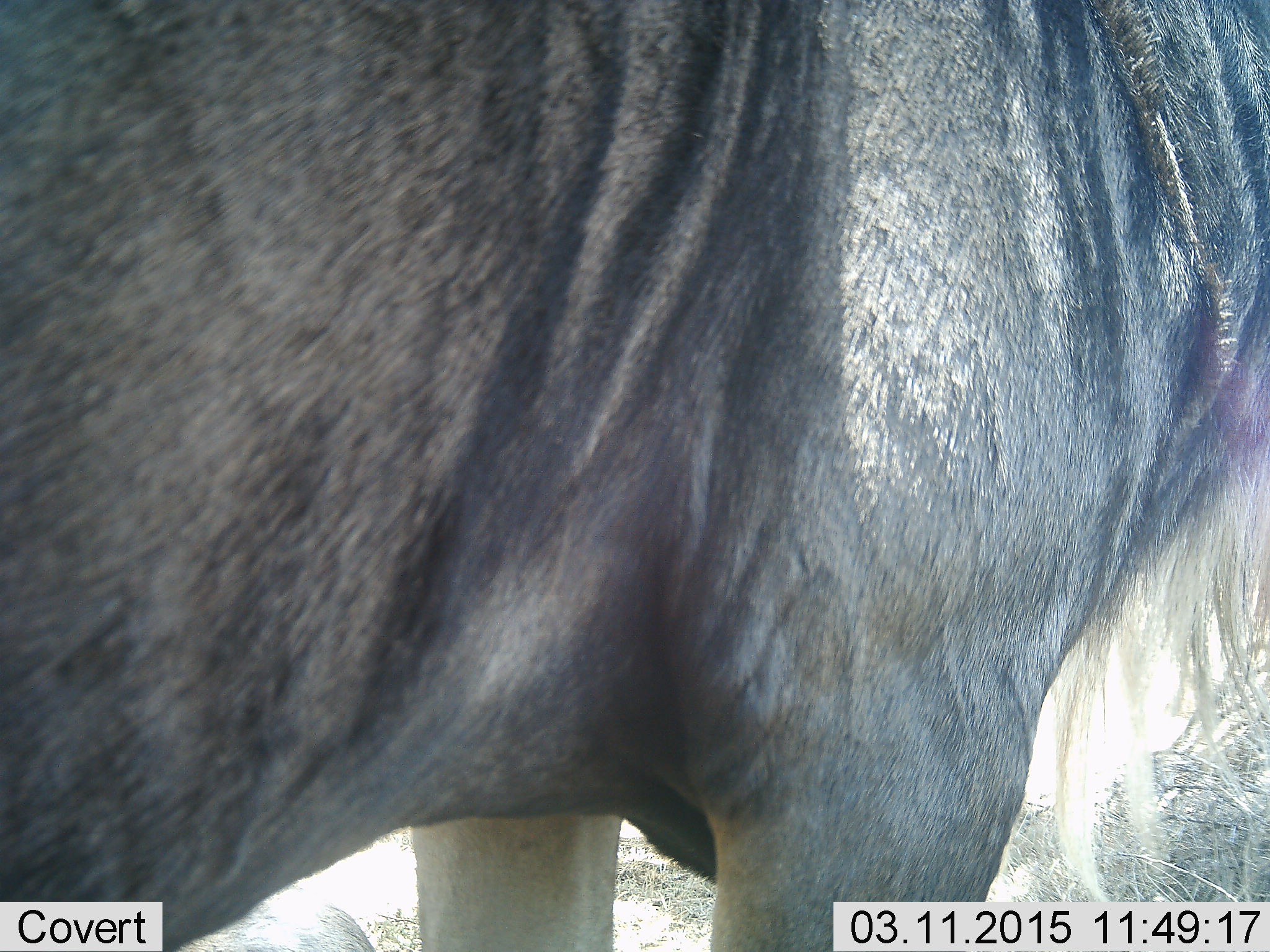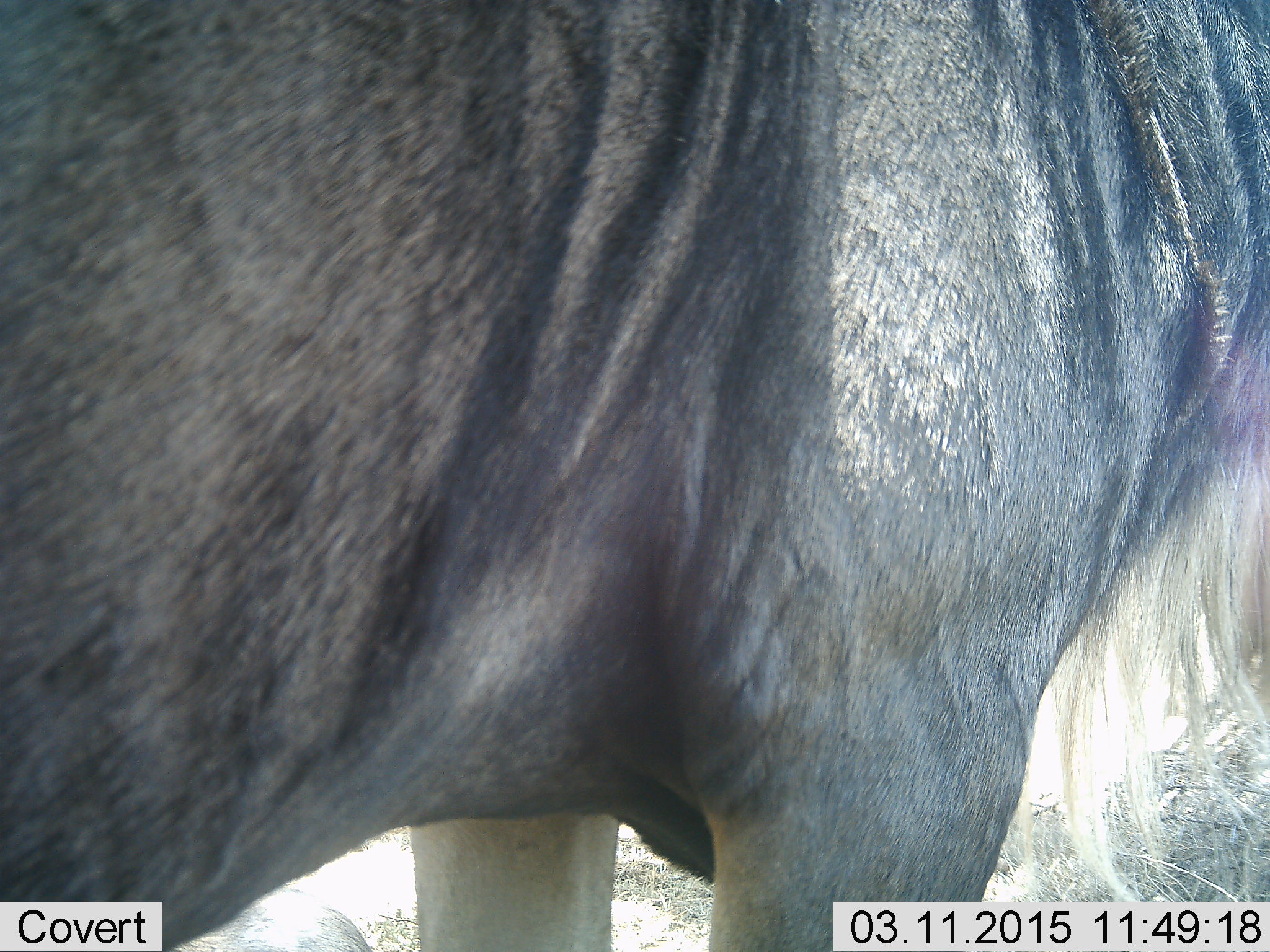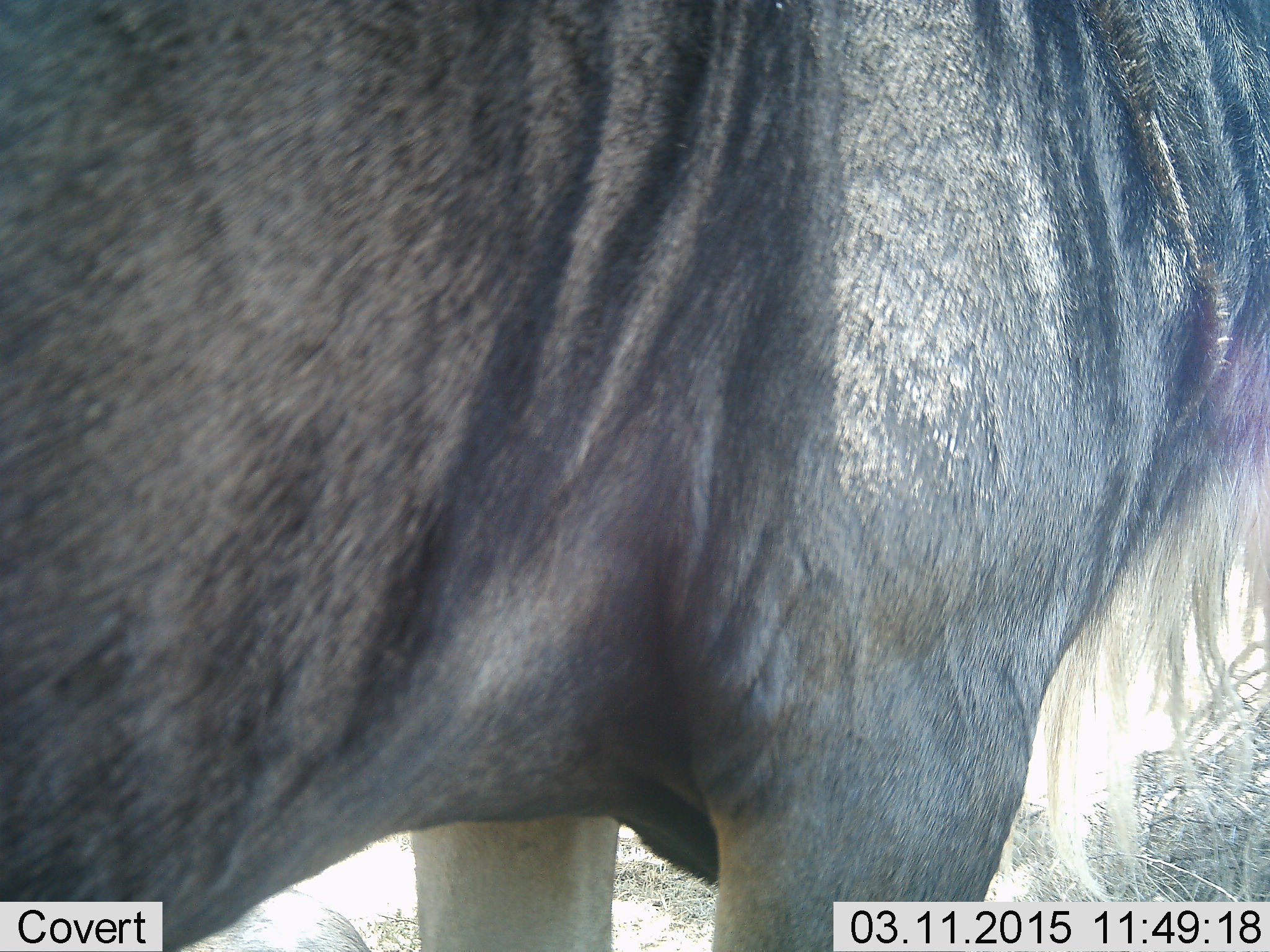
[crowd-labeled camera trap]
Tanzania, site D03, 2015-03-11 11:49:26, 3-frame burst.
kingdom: Animalia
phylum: Chordata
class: Mammalia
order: Artiodactyla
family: Bovidae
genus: Connochaetes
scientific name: Connochaetes taurinus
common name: blue wildebeest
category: wildebeest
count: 1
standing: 91%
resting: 0%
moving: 9%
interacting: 0%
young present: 0%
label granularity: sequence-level